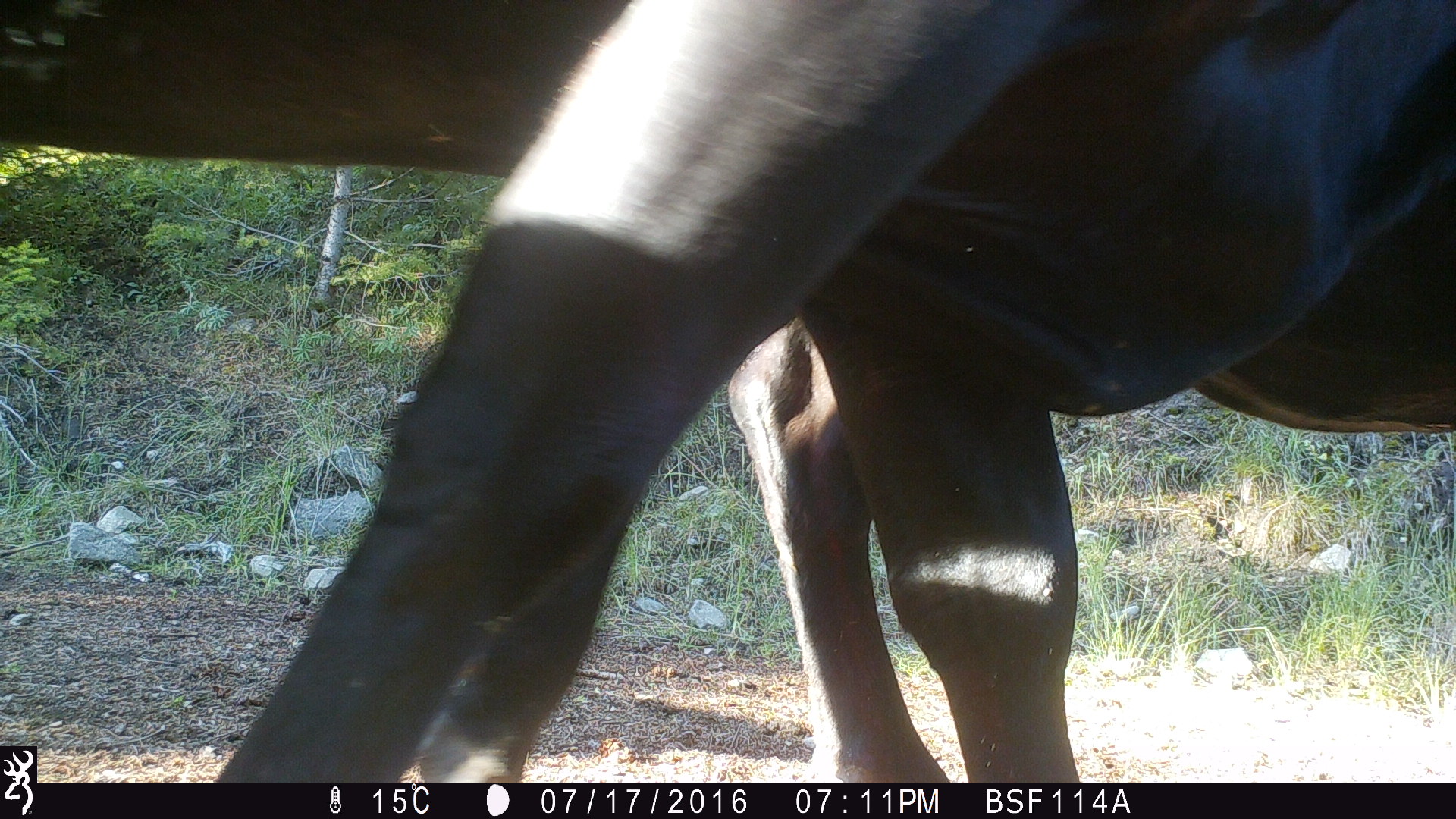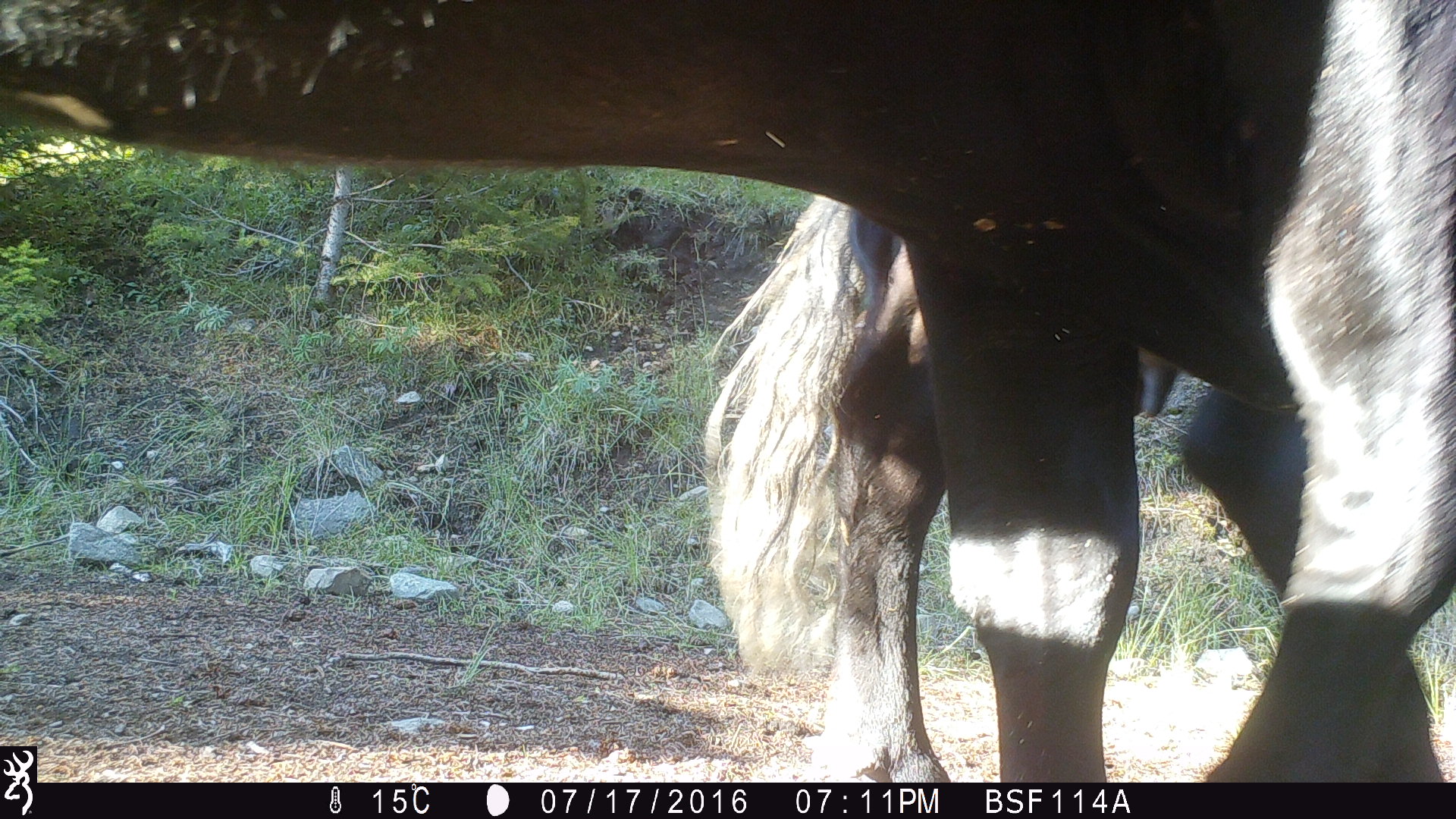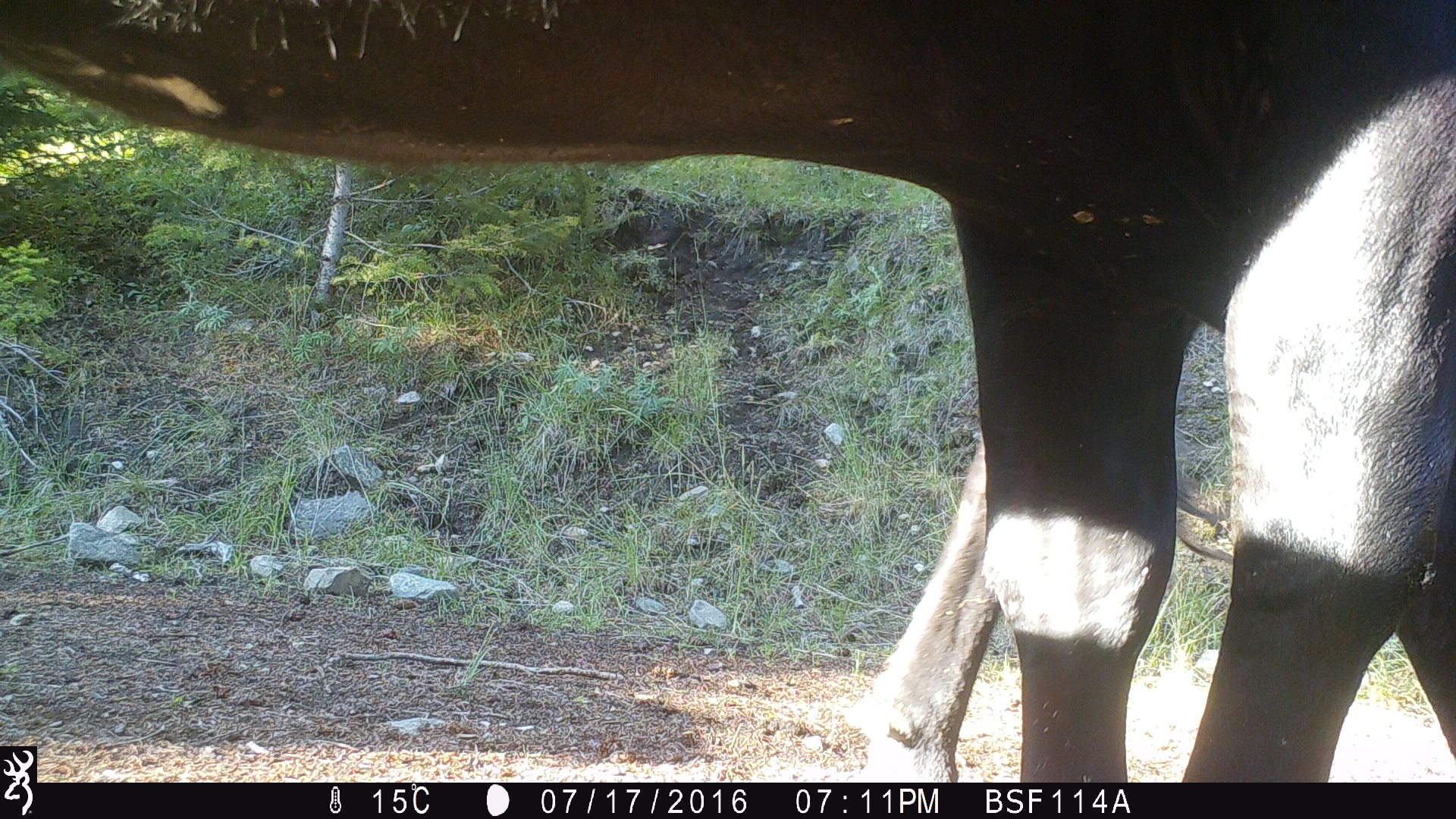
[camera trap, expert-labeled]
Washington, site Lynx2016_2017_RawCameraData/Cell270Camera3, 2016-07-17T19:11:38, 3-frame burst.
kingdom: Animalia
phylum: Chordata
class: Mammalia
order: Artiodactyla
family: Bovidae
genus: Bos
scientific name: Bos taurus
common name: domestic cattle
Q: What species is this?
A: Domestic cattle (Bos taurus).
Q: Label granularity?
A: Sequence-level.